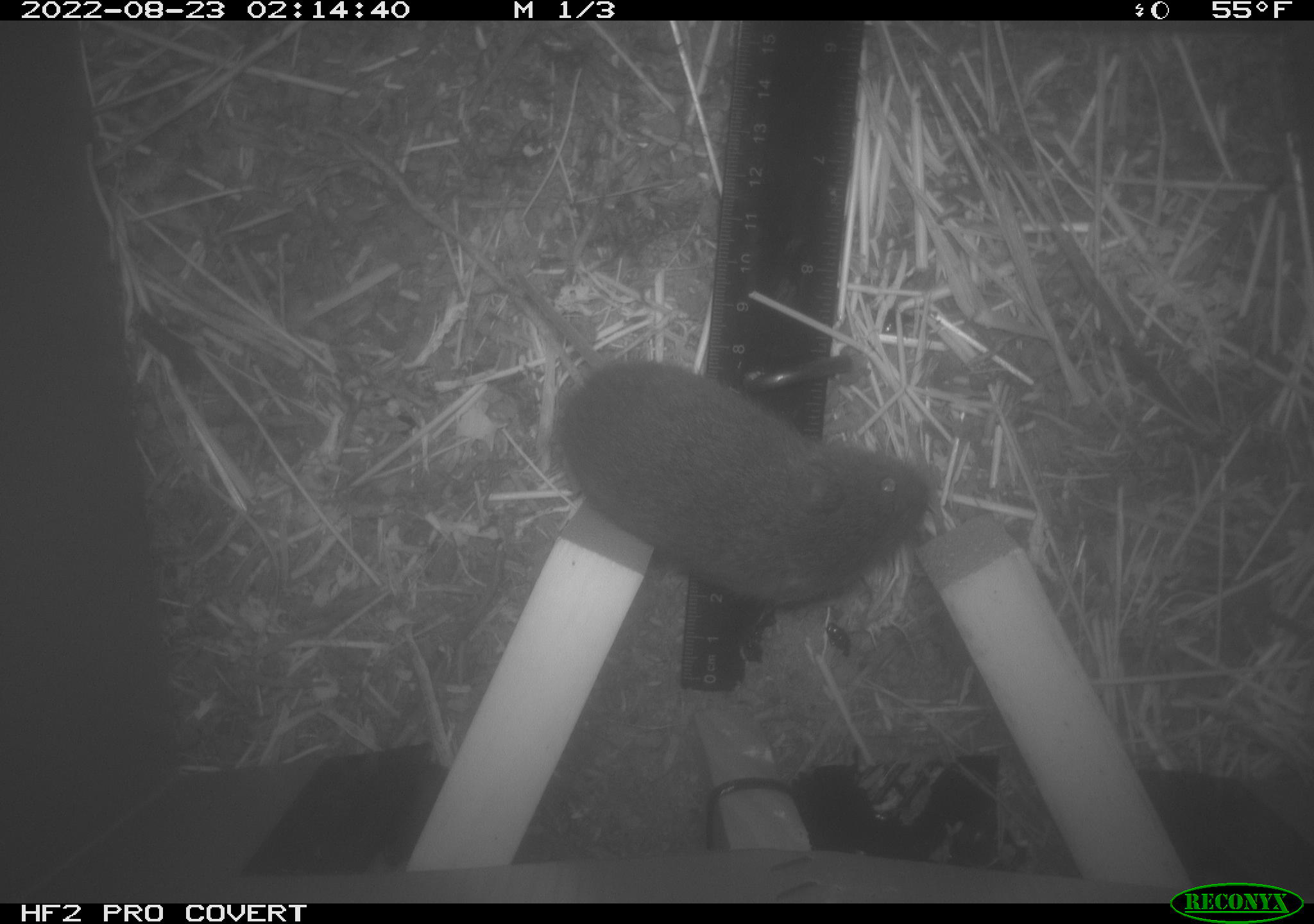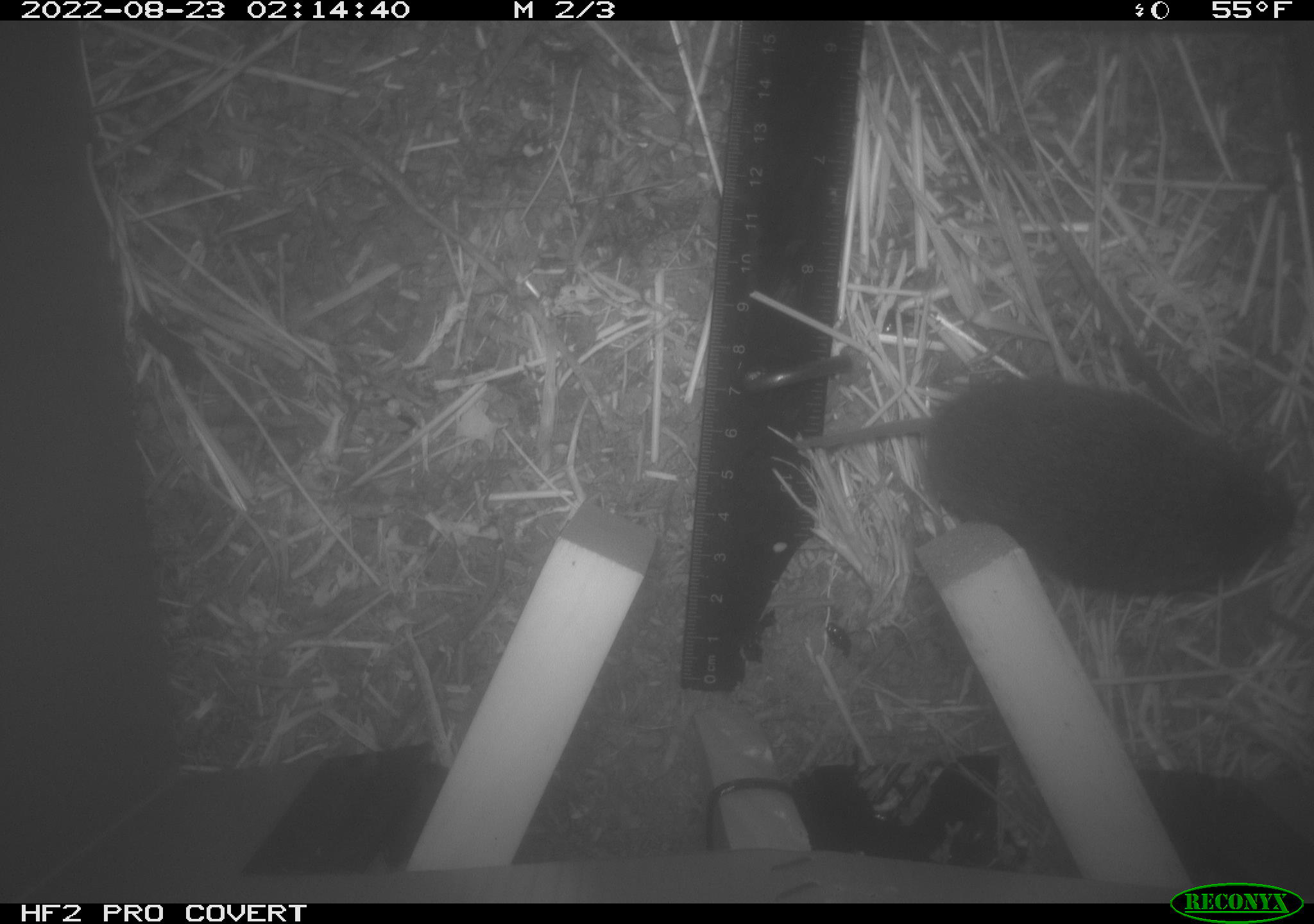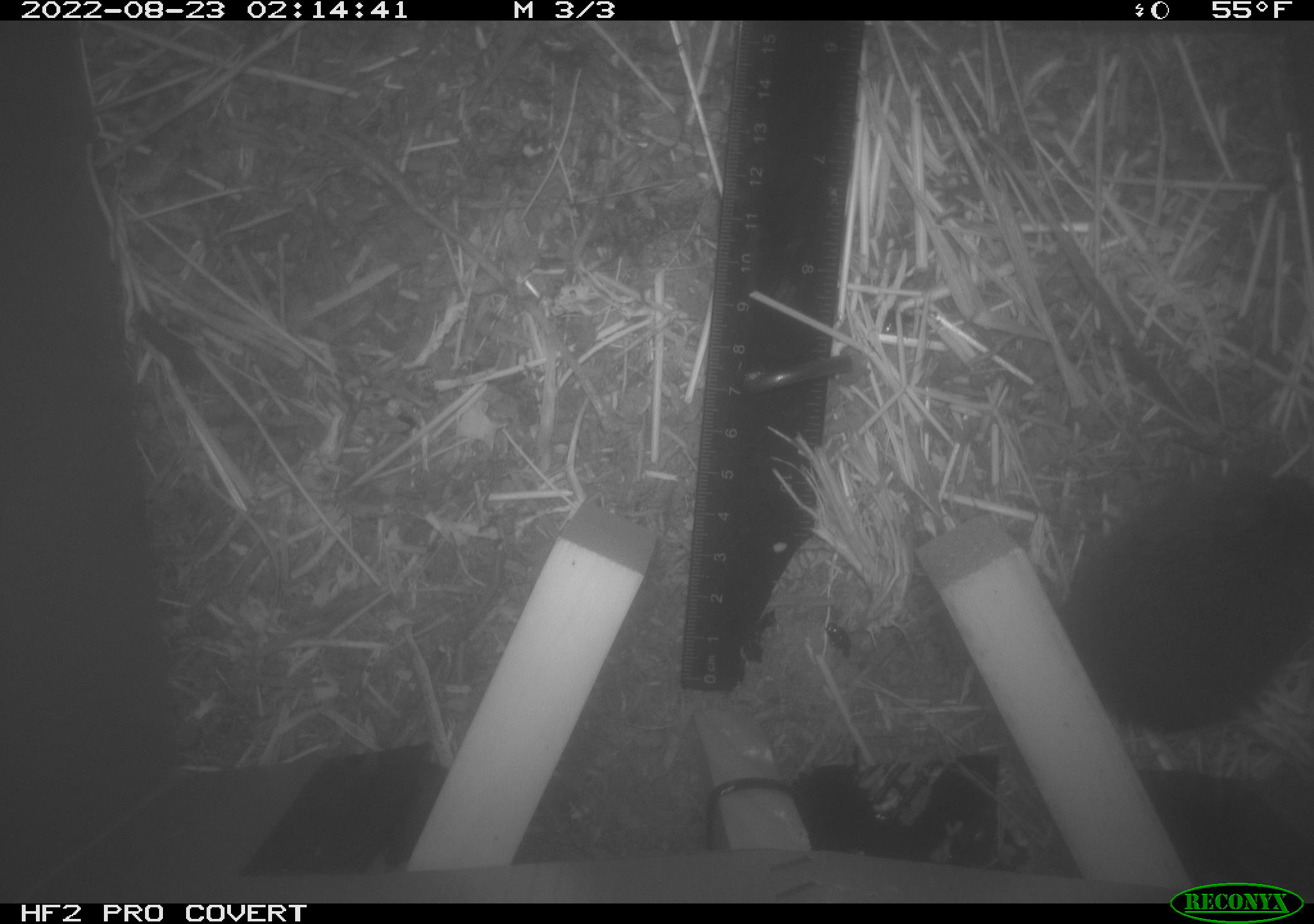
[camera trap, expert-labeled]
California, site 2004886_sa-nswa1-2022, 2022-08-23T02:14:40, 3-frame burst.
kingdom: Animalia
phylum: Chordata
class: Mammalia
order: Rodentia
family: Cricetidae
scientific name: Cricetidae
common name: hamsters, voles, lemmings, and allies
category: cricetidae family